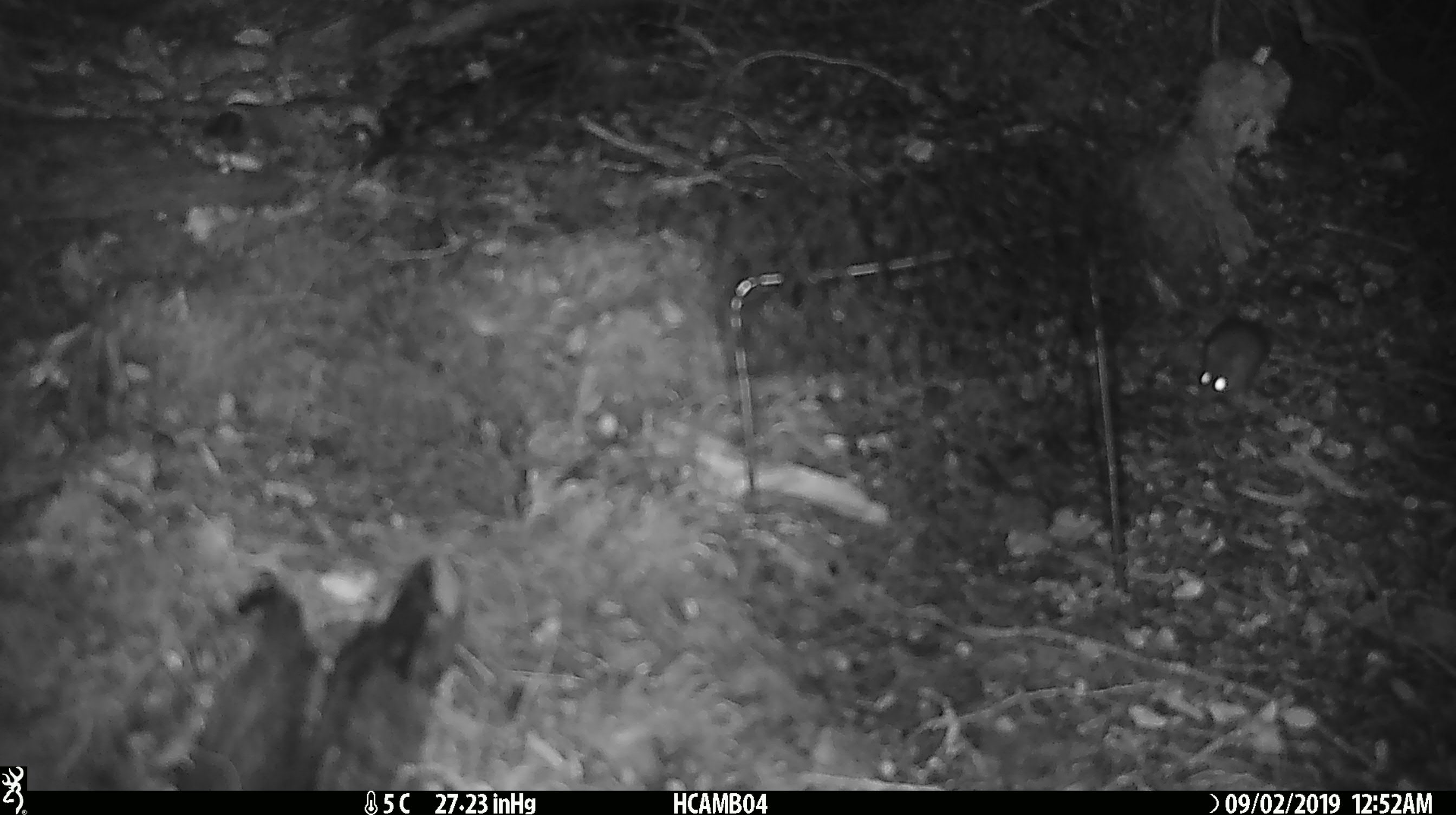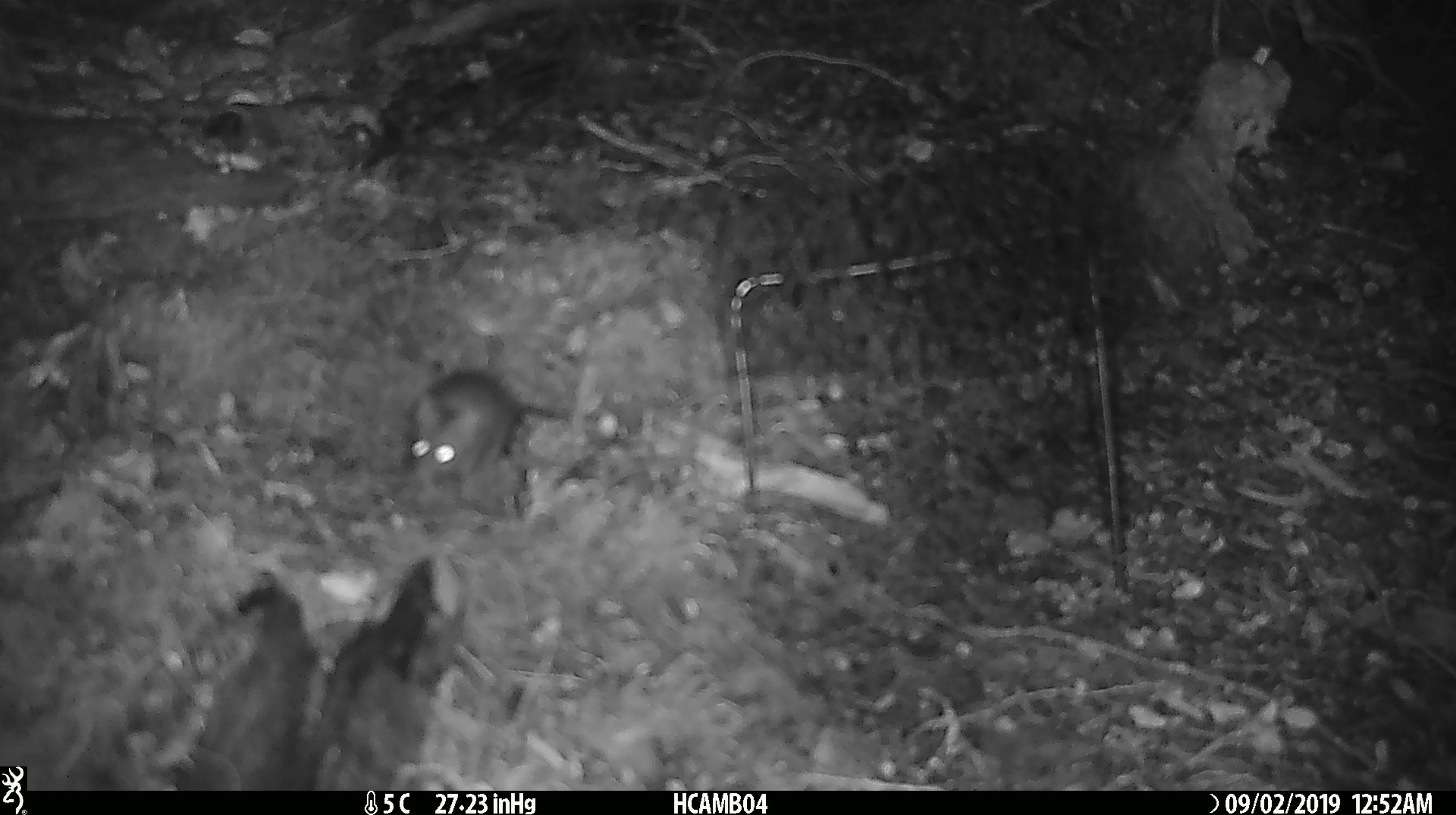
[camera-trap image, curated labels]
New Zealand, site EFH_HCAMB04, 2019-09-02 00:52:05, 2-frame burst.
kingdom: Animalia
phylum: Chordata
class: Mammalia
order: Rodentia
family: Muridae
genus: Mus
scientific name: Mus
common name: mouse